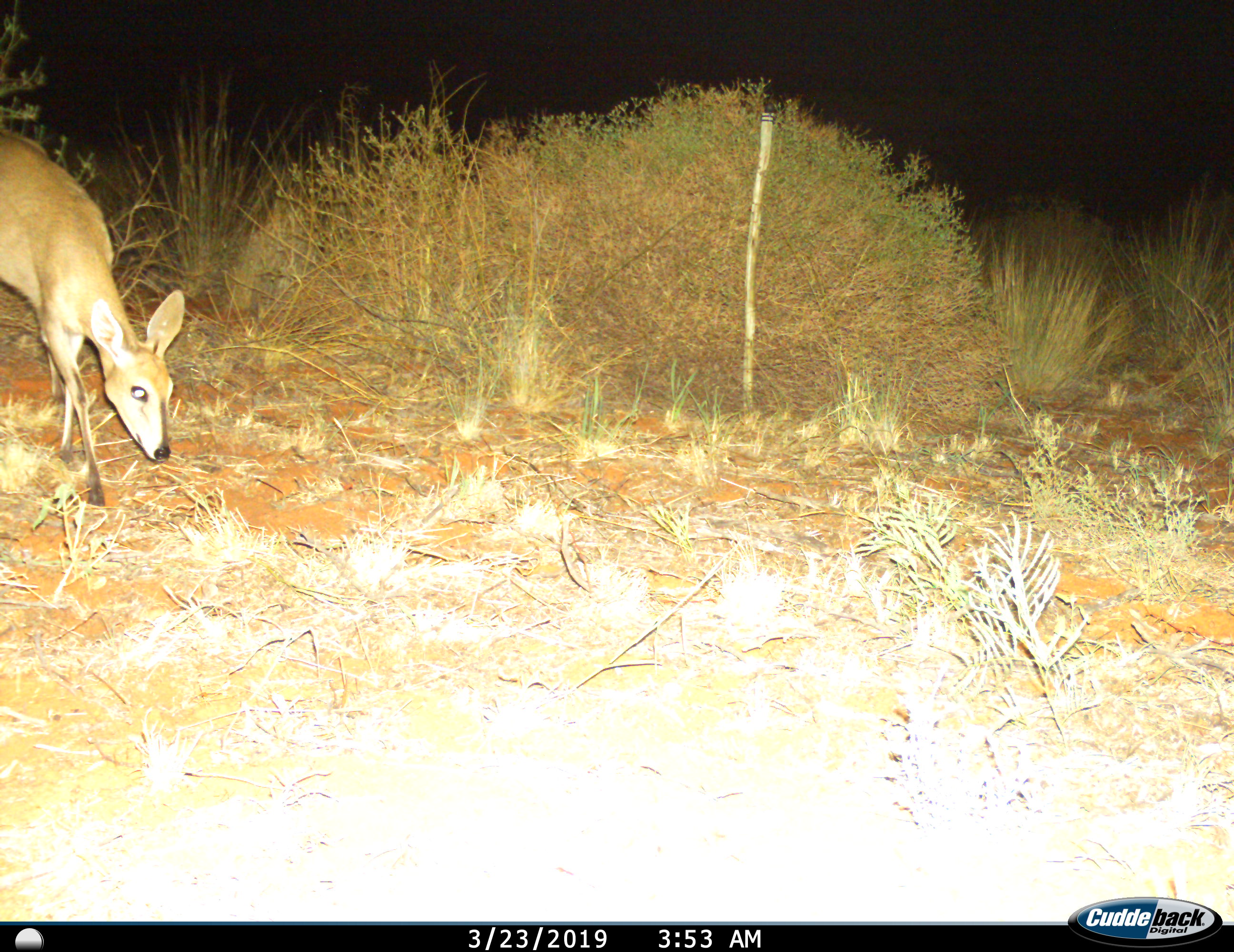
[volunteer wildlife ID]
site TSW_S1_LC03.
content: unidentified animal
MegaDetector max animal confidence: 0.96